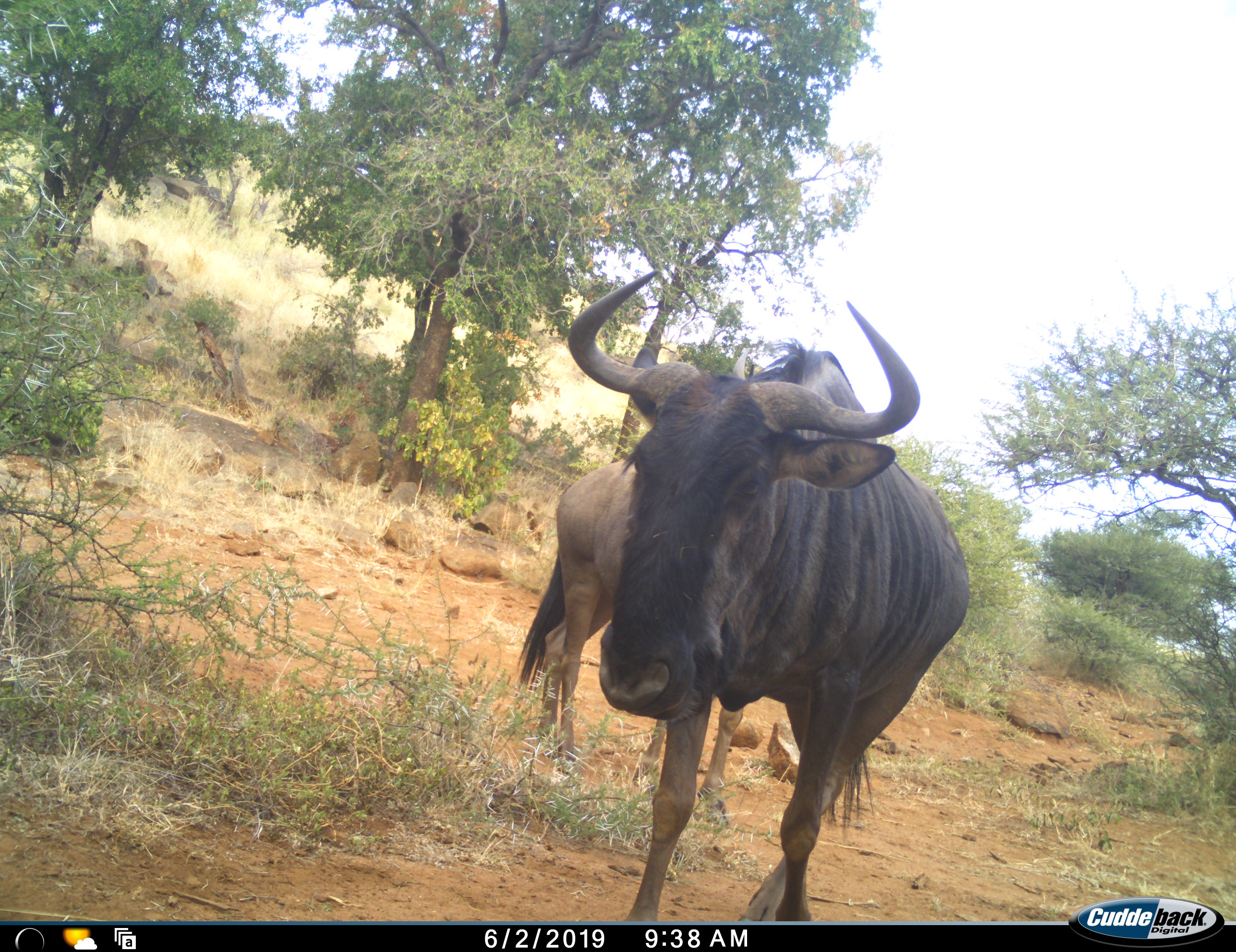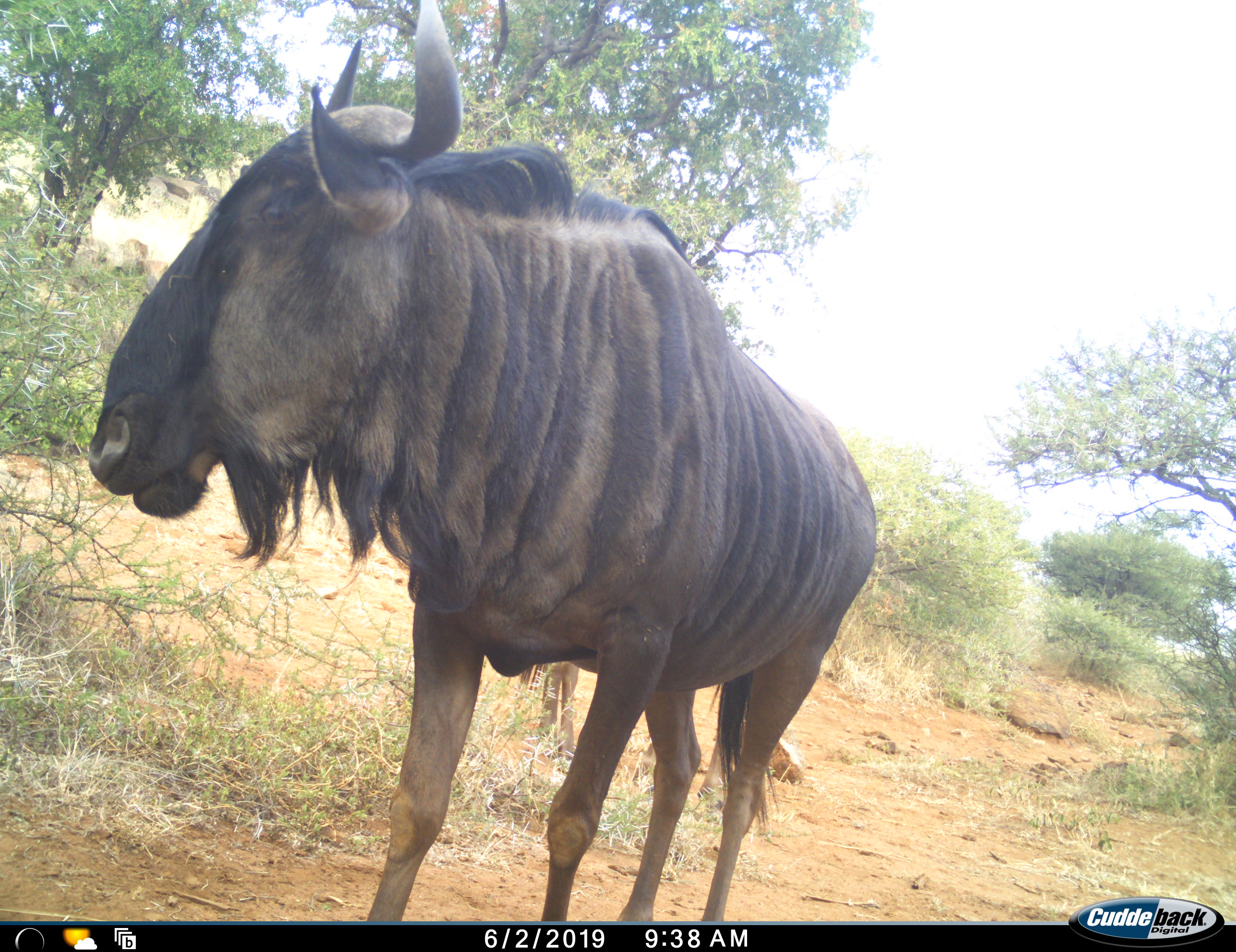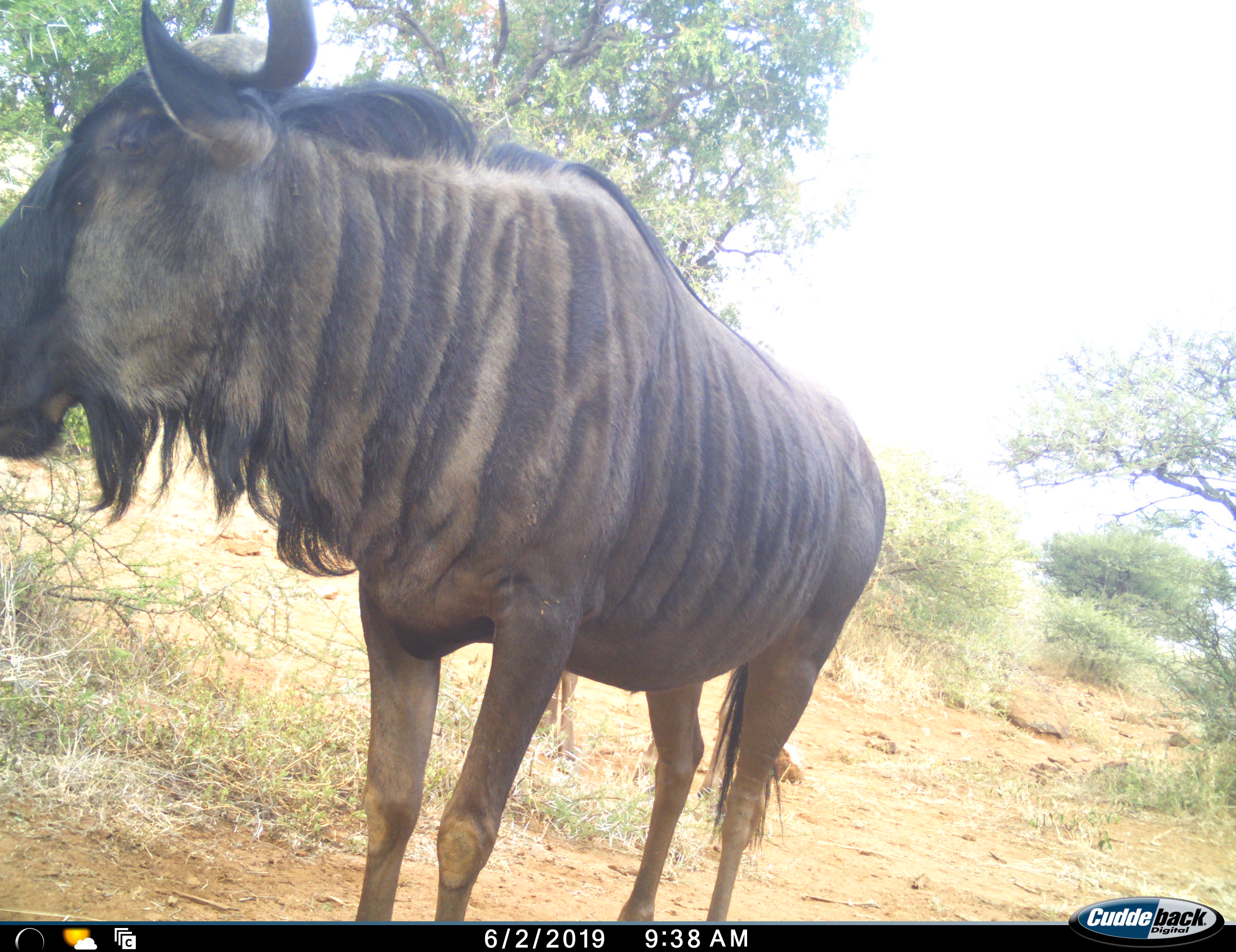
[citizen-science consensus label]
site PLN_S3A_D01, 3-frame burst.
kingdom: Animalia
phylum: Chordata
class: Mammalia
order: Artiodactyla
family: Bovidae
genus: Connochaetes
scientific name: Connochaetes taurinus taurinus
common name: blue wildebeest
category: wildebeestblue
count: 2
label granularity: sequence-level